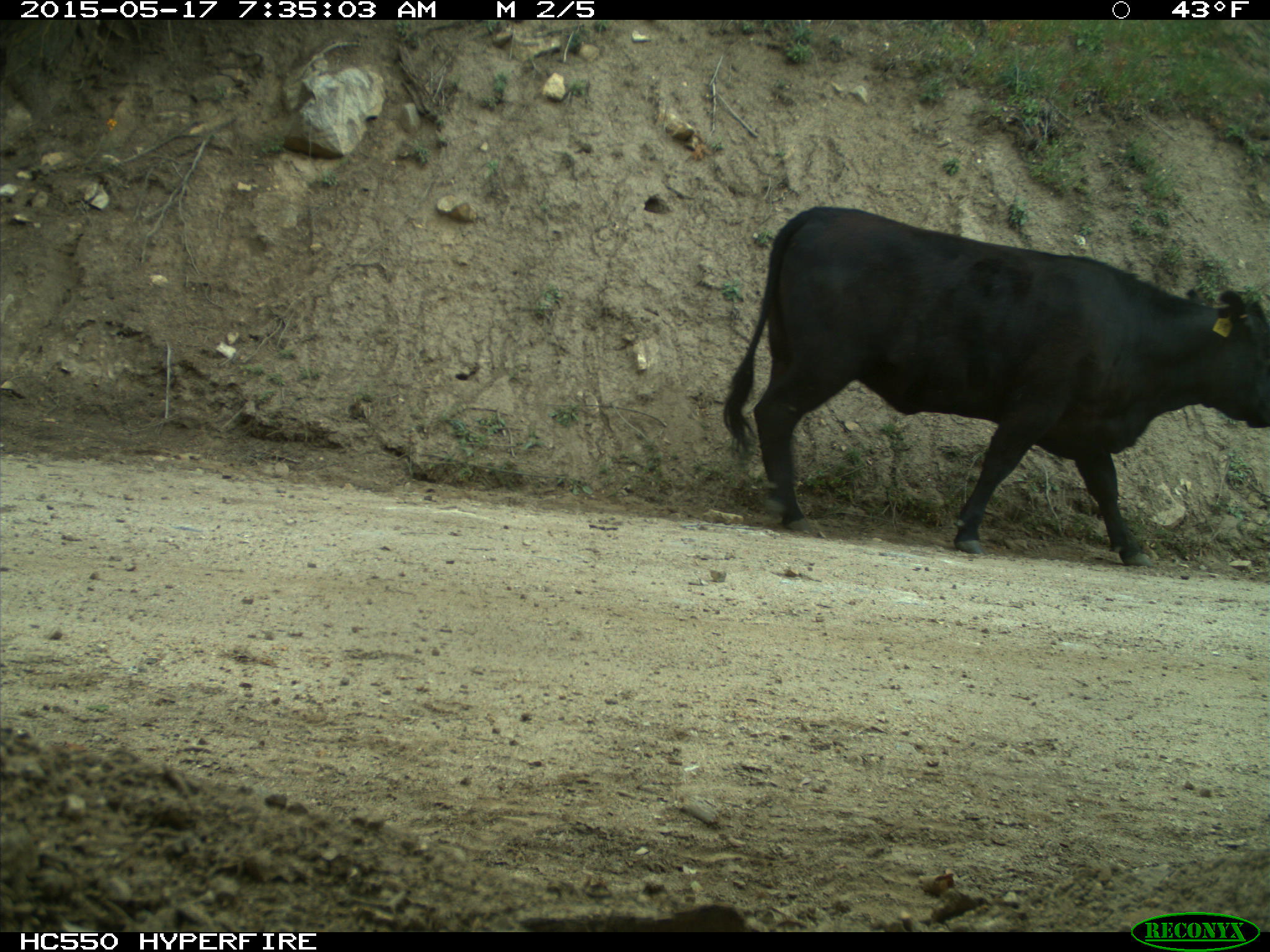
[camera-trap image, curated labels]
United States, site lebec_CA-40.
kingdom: Animalia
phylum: Chordata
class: Mammalia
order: Artiodactyla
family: Bovidae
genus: Bos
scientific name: Bos taurus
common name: domestic cow